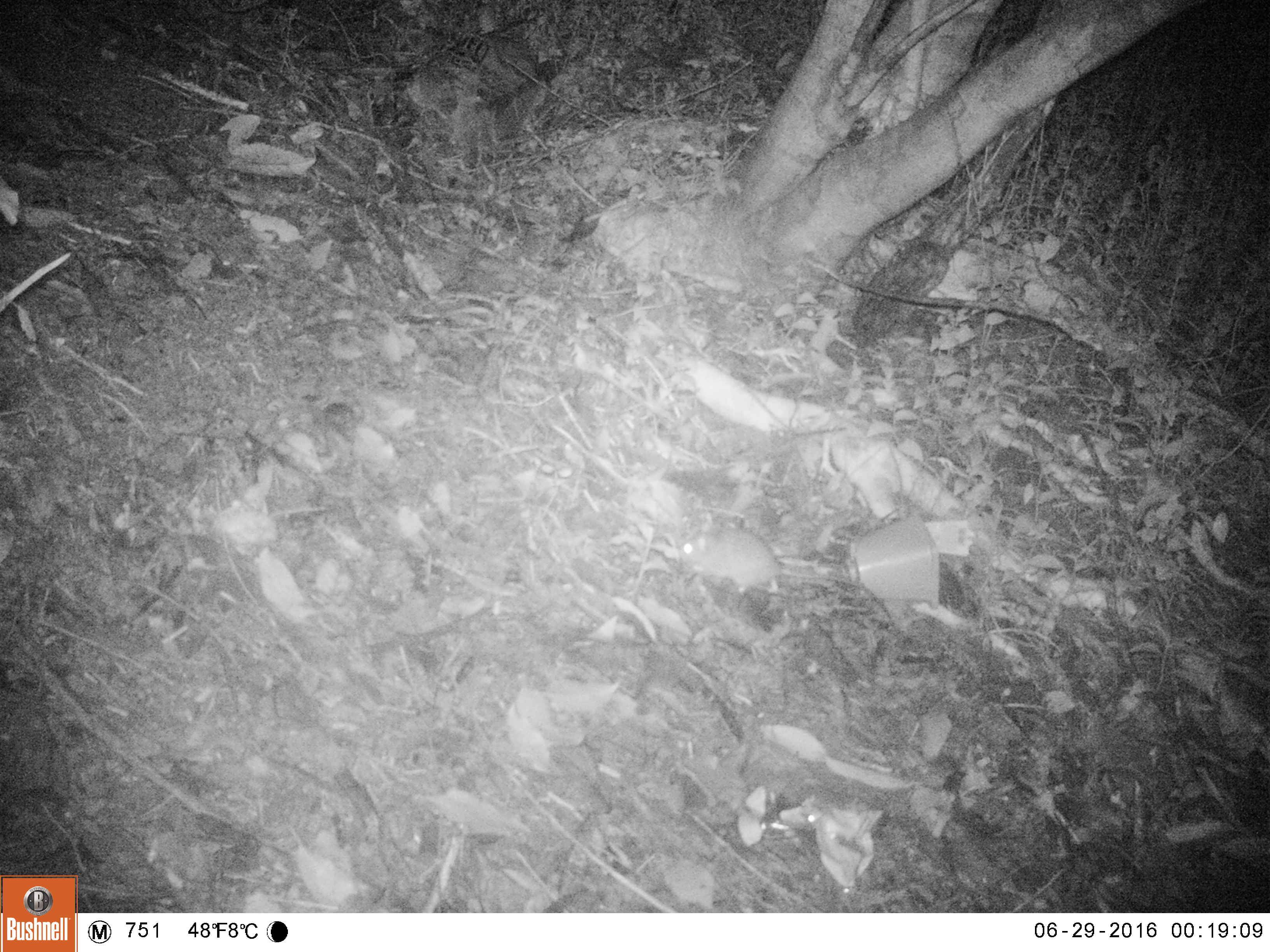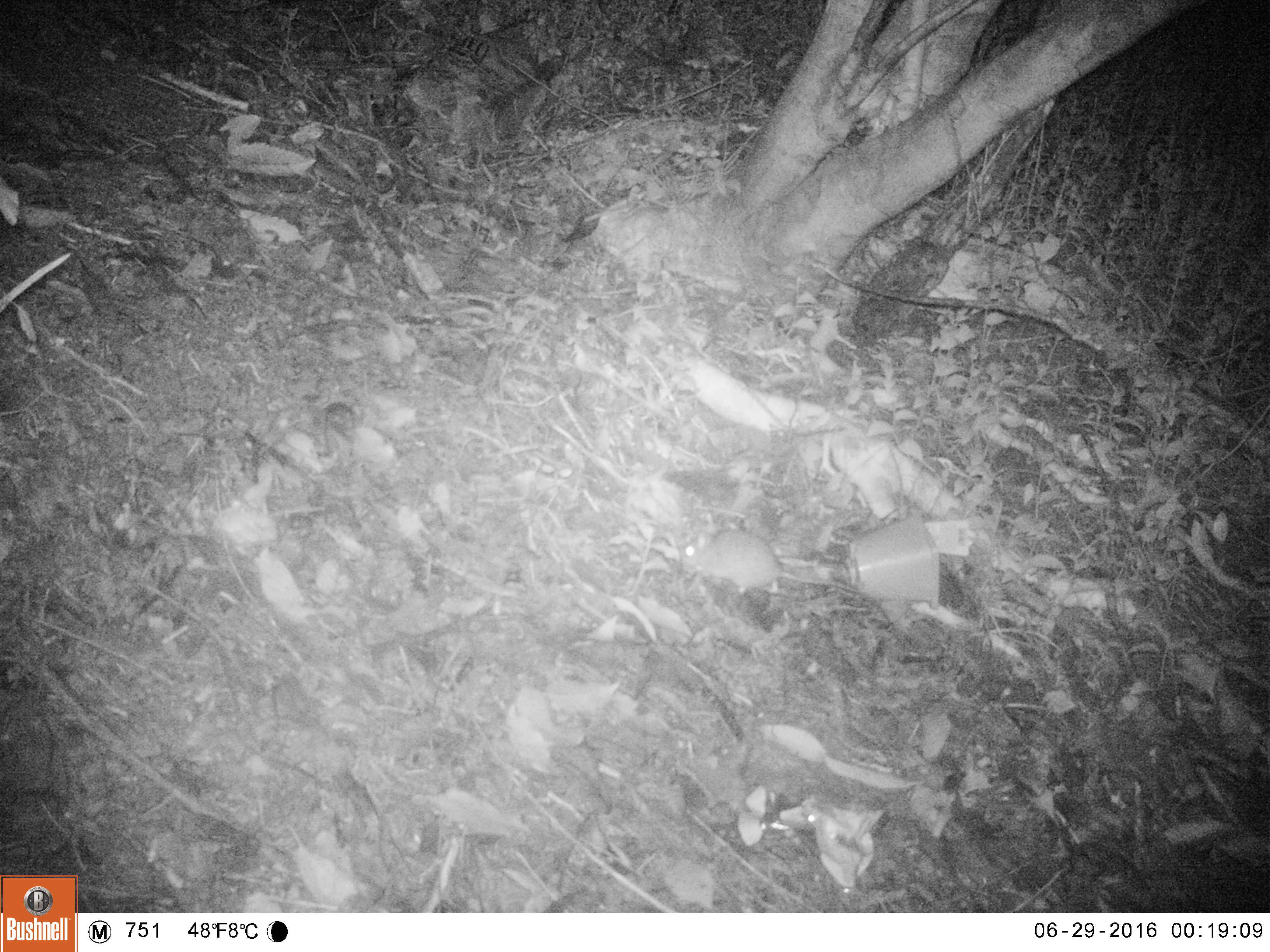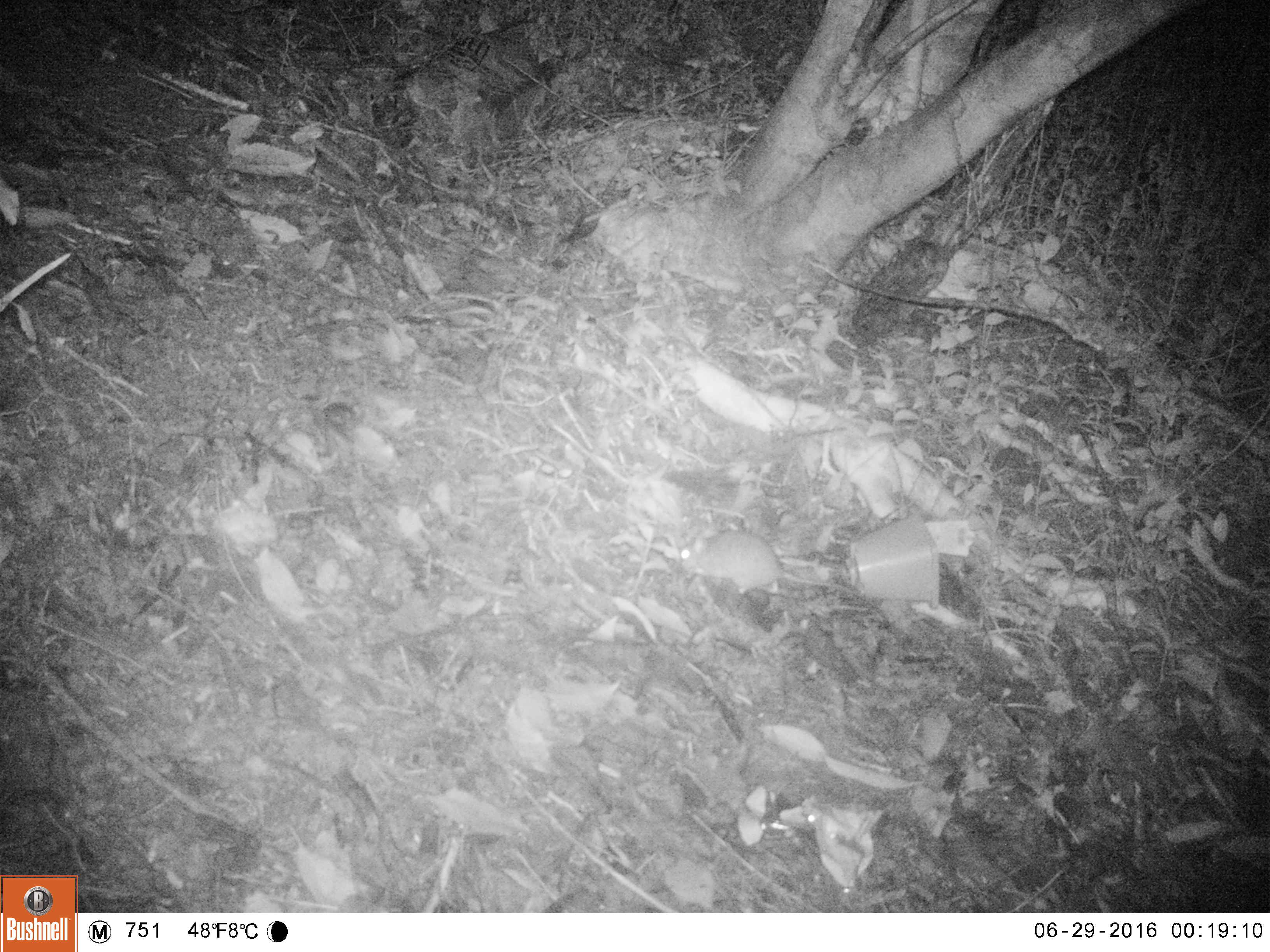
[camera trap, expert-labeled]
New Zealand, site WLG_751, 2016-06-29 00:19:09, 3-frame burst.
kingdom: Animalia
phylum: Chordata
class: Mammalia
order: Rodentia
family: Muridae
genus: Rattus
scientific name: Rattus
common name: rat